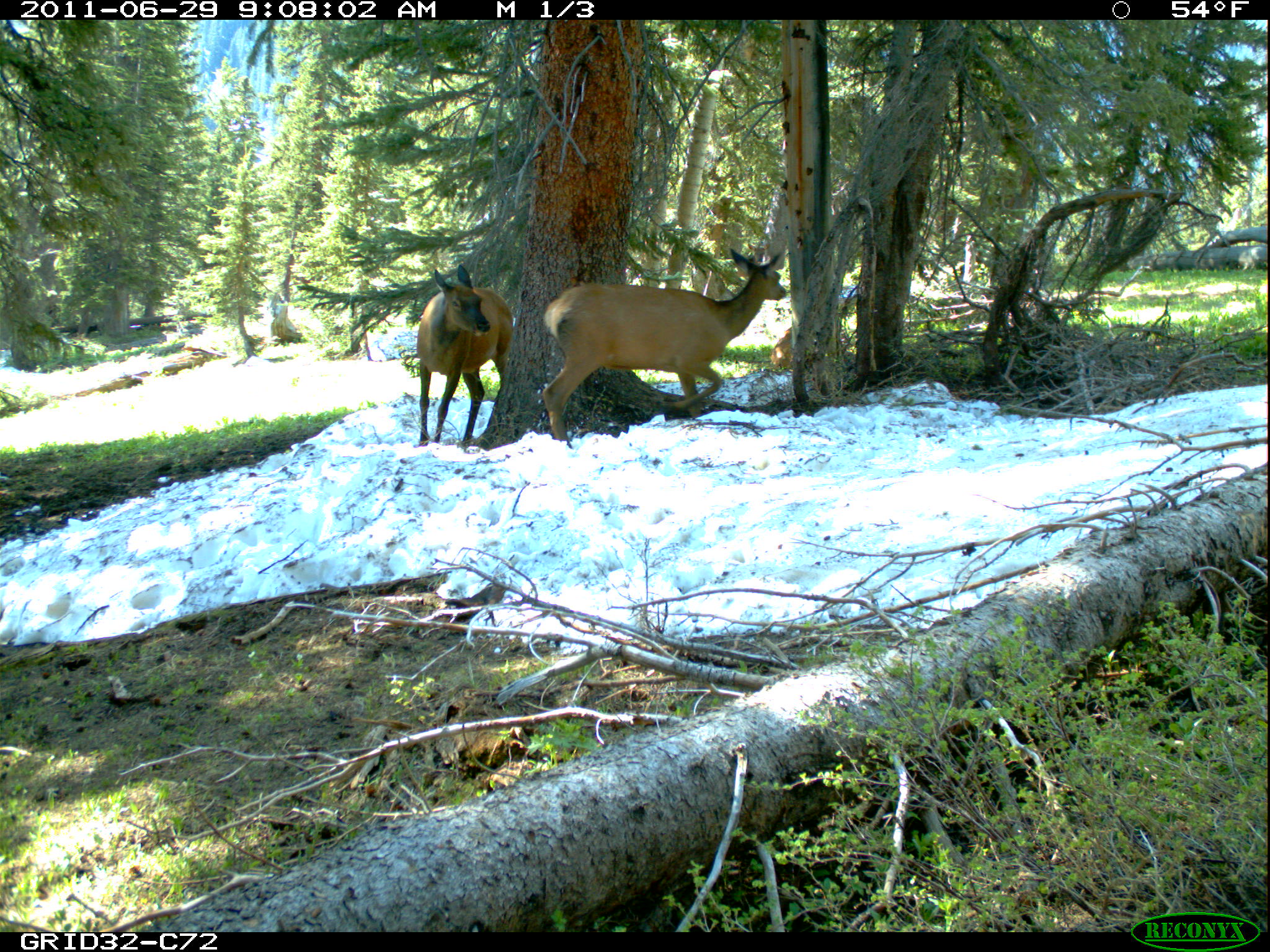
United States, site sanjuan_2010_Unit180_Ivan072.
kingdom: Animalia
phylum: Chordata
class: Mammalia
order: Artiodactyla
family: Cervidae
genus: Cervus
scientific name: Cervus elaphus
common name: red deer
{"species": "Cervus elaphus (red deer)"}